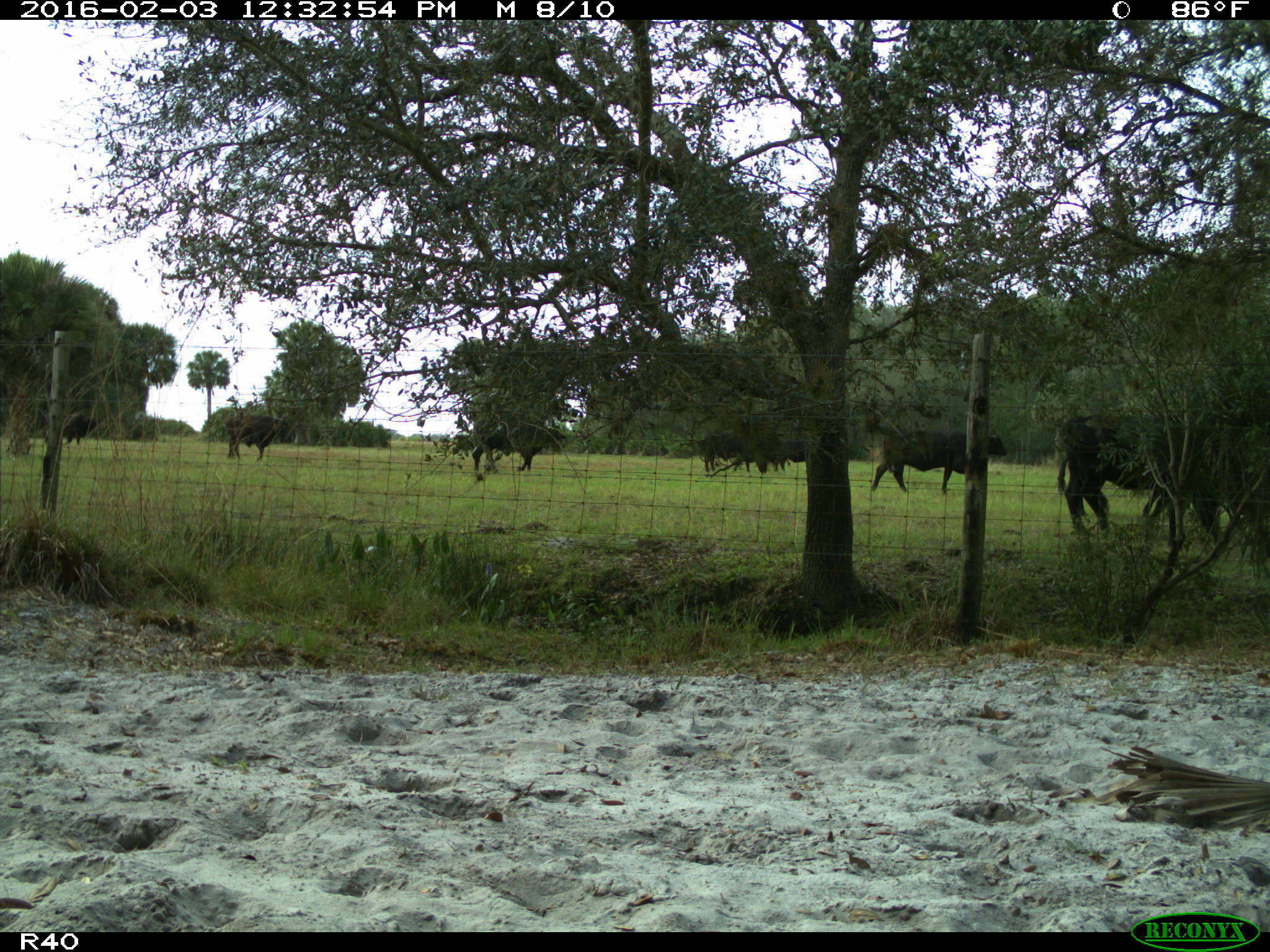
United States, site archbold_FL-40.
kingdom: Animalia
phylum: Chordata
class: Mammalia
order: Artiodactyla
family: Bovidae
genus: Bos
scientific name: Bos taurus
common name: domestic cow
Bos taurus (domestic cow).